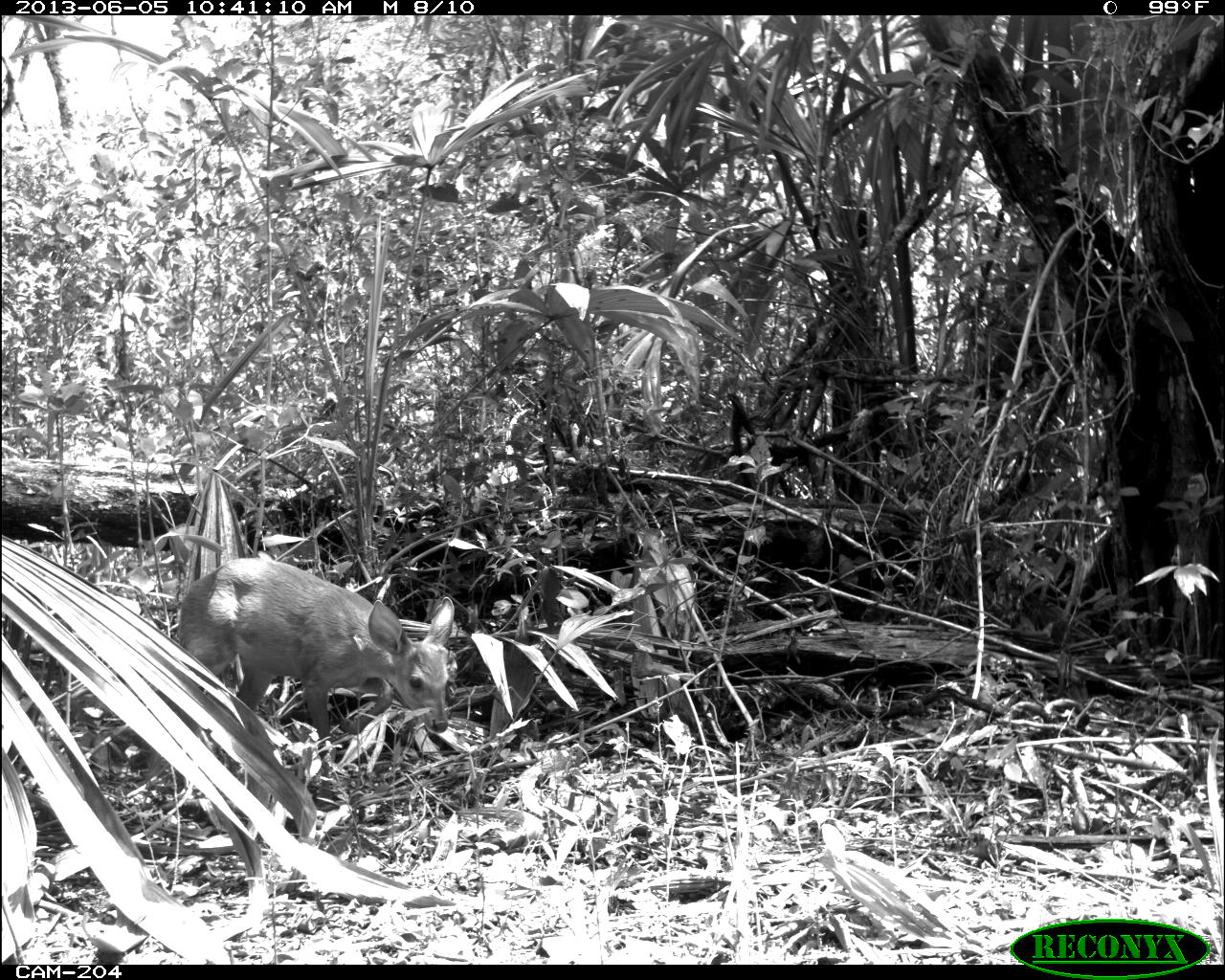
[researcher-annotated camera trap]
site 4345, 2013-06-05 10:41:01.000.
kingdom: Animalia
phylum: Chordata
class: Mammalia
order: Artiodactyla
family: Cervidae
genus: Odocoileus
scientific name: Odocoileus pandora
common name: yucatán brown brocket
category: mazama pandora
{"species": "mazama pandora (yucatán brown brocket) (Odocoileus pandora)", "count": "1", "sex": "female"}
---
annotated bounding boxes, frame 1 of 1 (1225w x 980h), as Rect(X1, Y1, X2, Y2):
mazama pandora: Rect(173, 554, 455, 762)